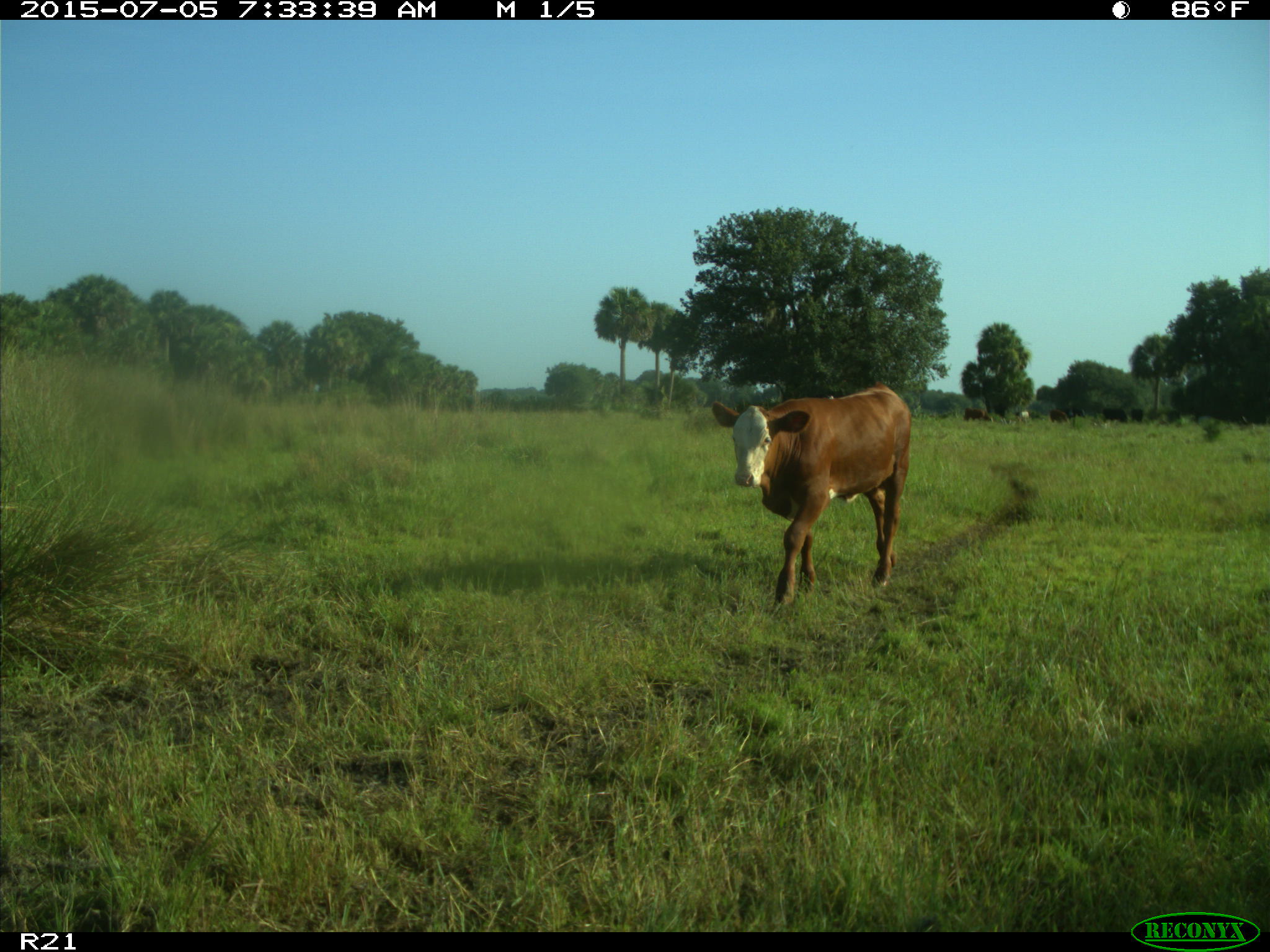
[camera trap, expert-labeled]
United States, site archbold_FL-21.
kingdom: Animalia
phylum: Chordata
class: Mammalia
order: Artiodactyla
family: Bovidae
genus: Bos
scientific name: Bos taurus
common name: domestic cow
Bos taurus (domestic cow).